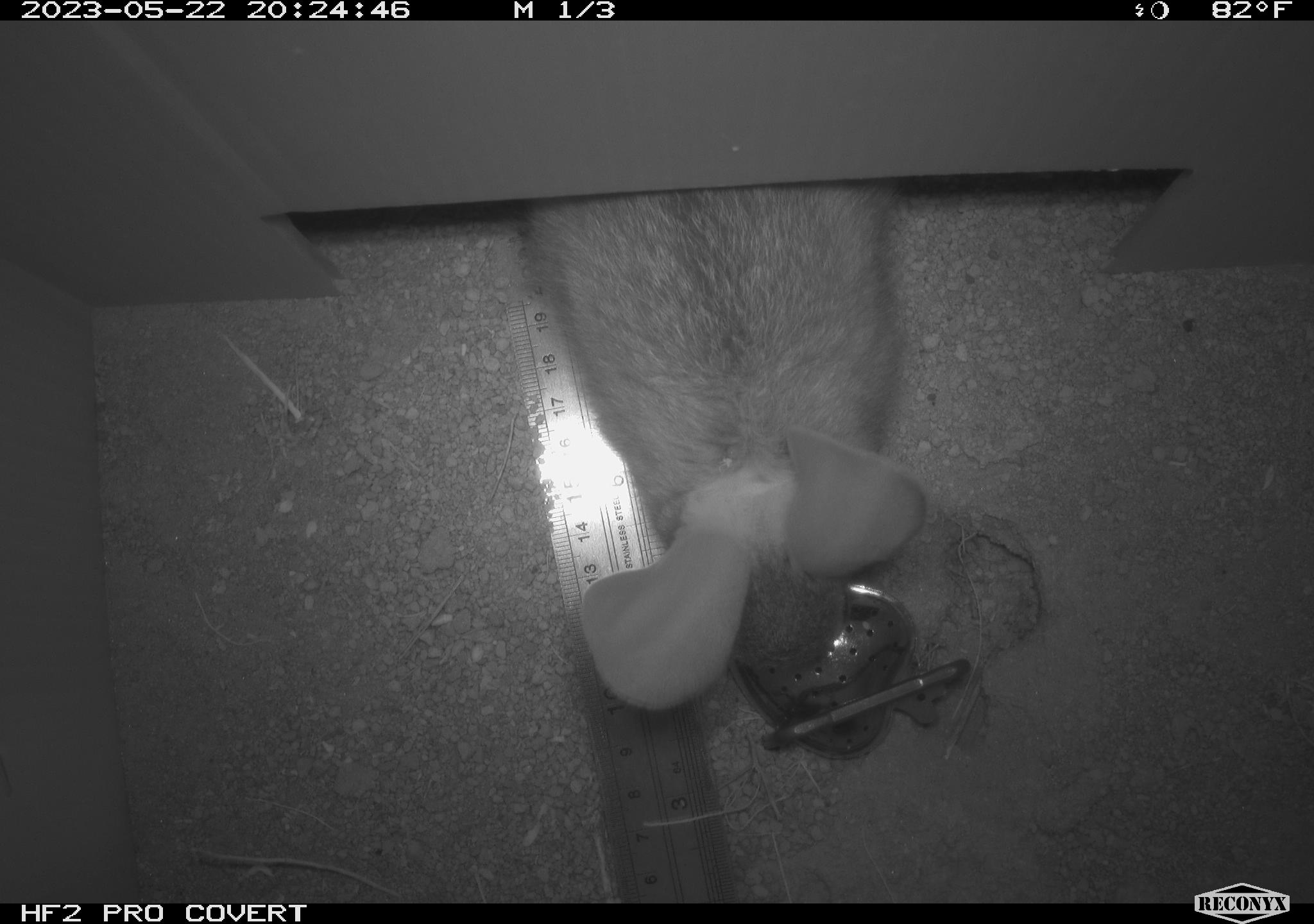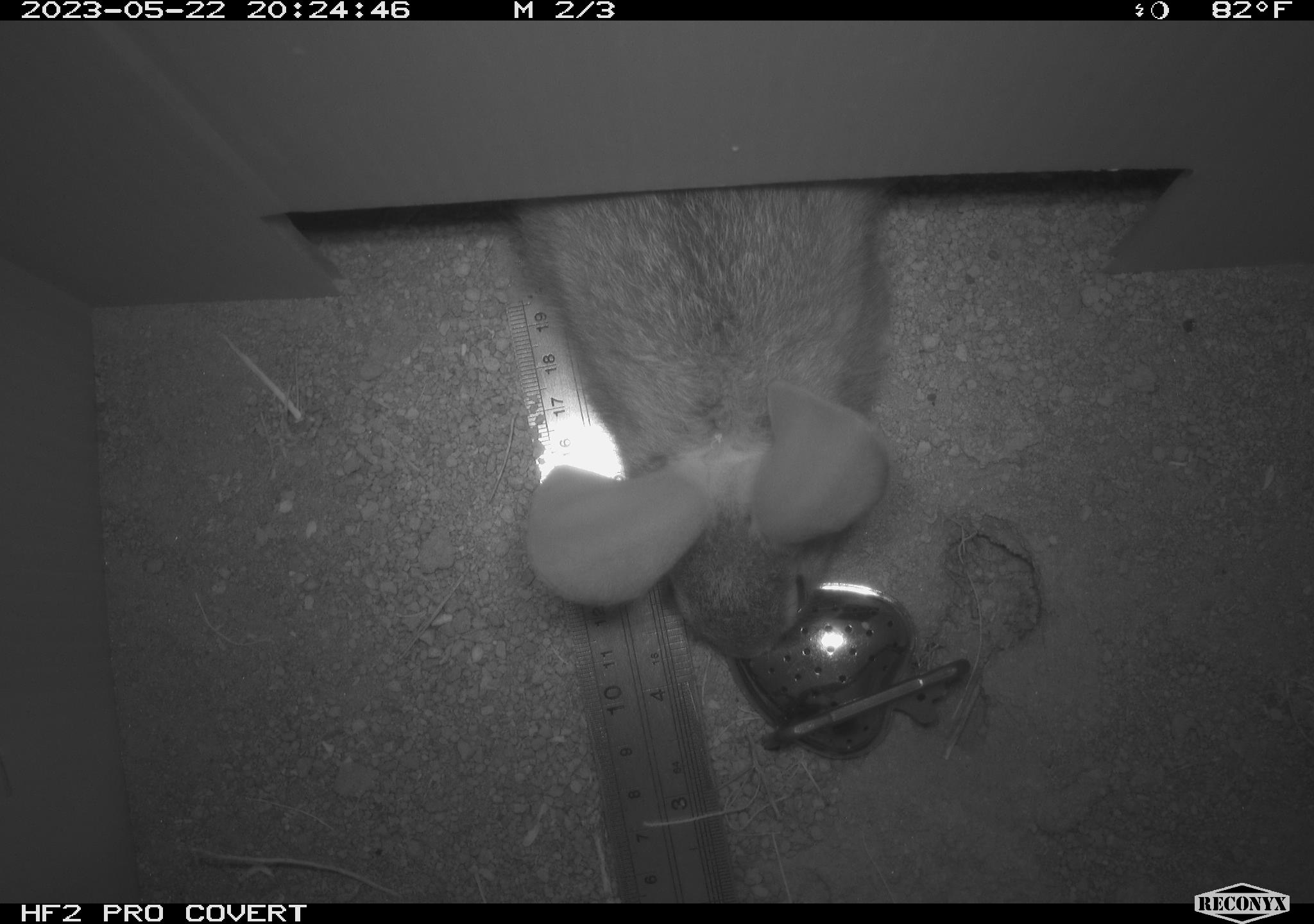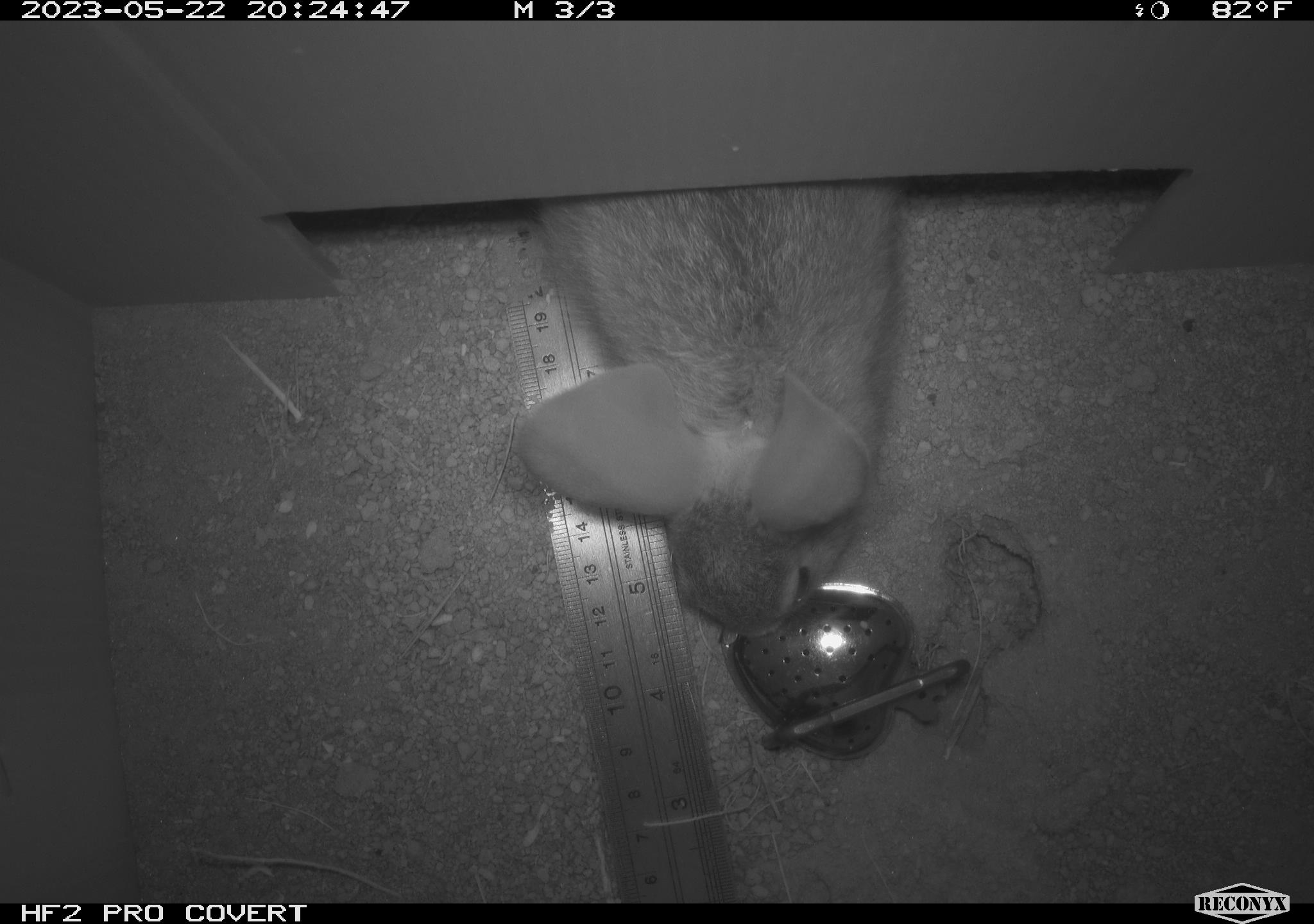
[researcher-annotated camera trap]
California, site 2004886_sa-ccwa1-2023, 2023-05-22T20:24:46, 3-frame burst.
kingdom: Animalia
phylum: Chordata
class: Mammalia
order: Lagomorpha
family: Leporidae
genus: Sylvilagus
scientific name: Sylvilagus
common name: cottontail rabbits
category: sylvilagus species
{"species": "sylvilagus species (cottontail rabbits) (Sylvilagus)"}